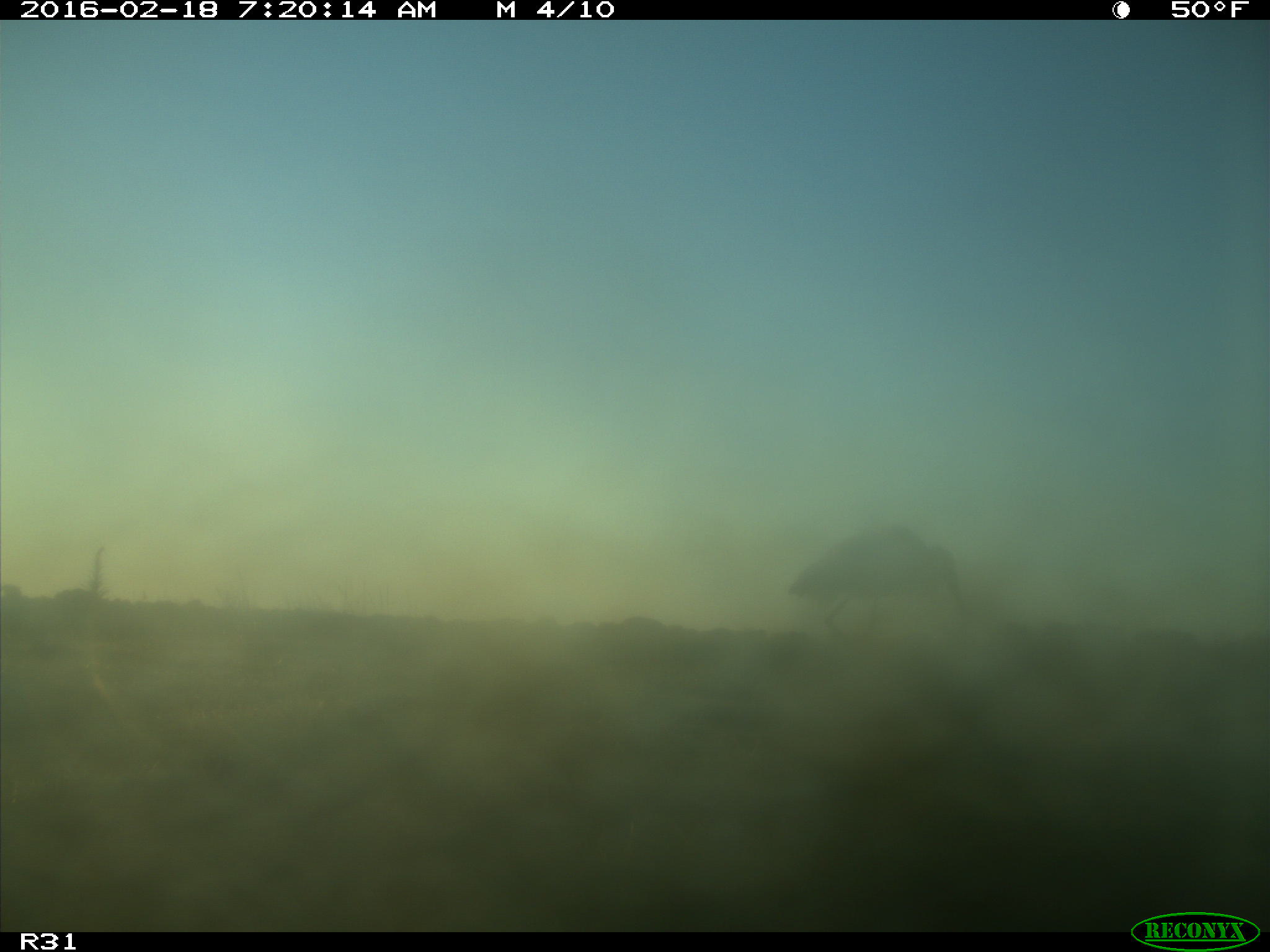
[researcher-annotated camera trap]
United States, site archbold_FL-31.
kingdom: Animalia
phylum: Chordata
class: Aves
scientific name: Aves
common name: birds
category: unidentified bird